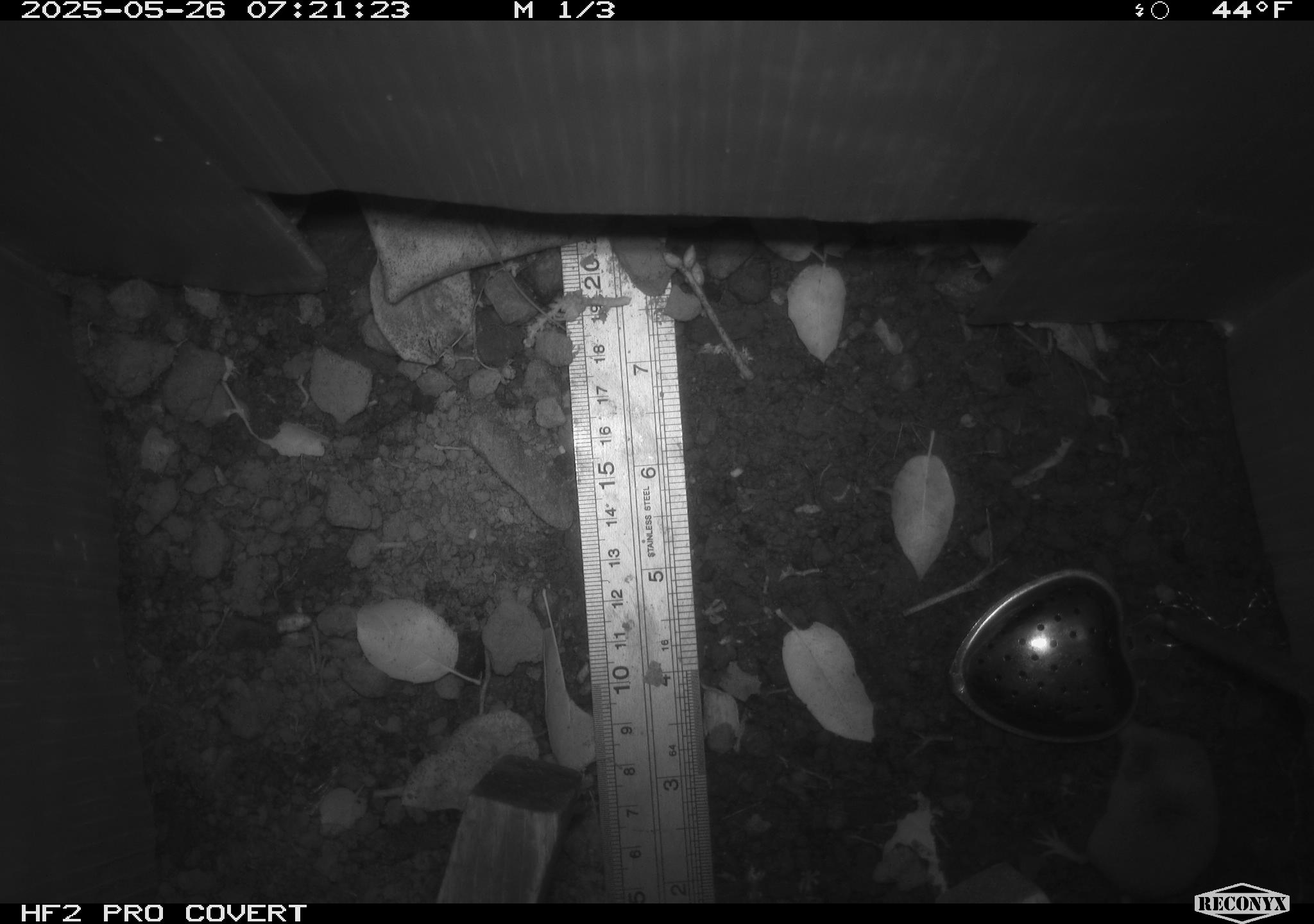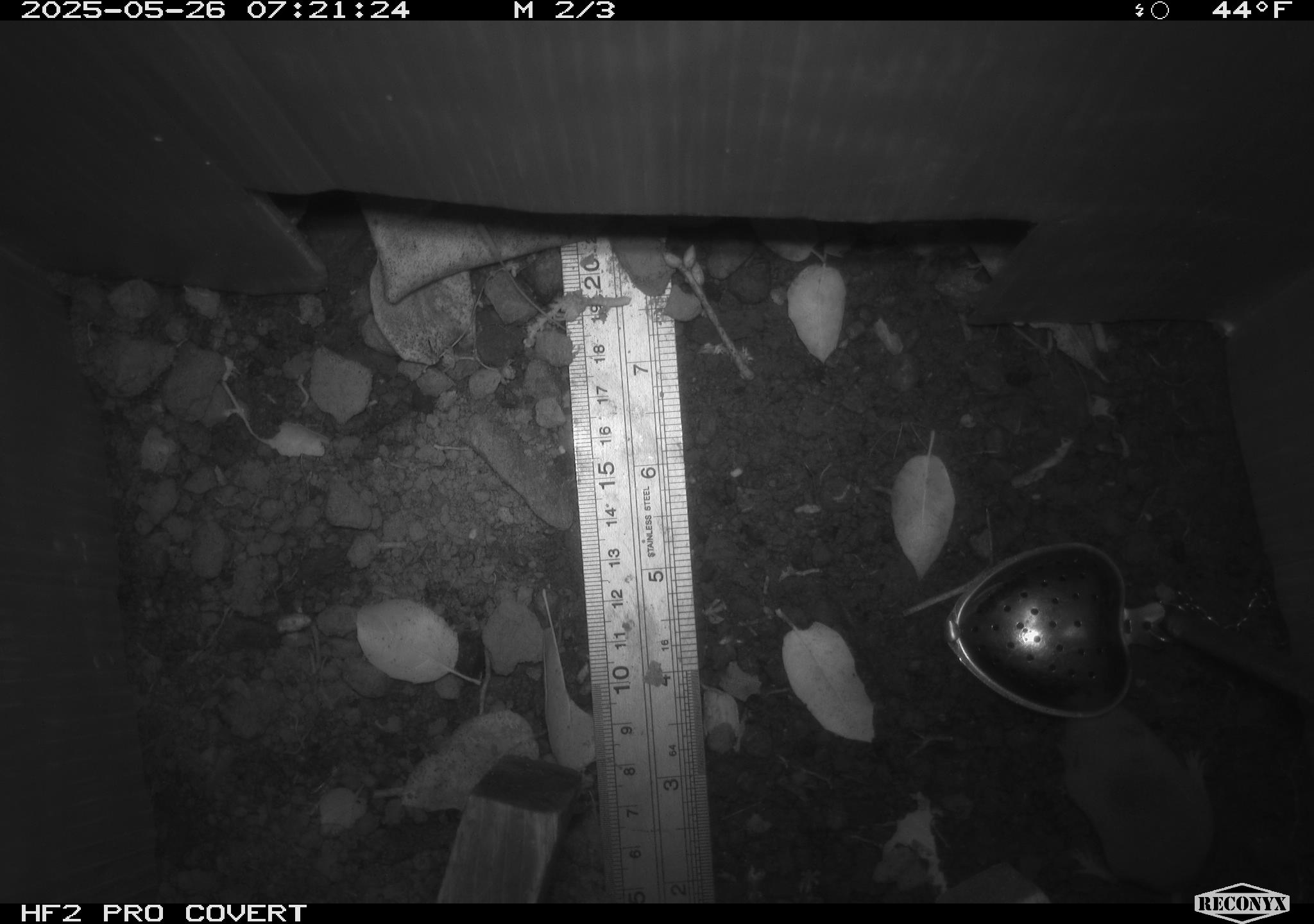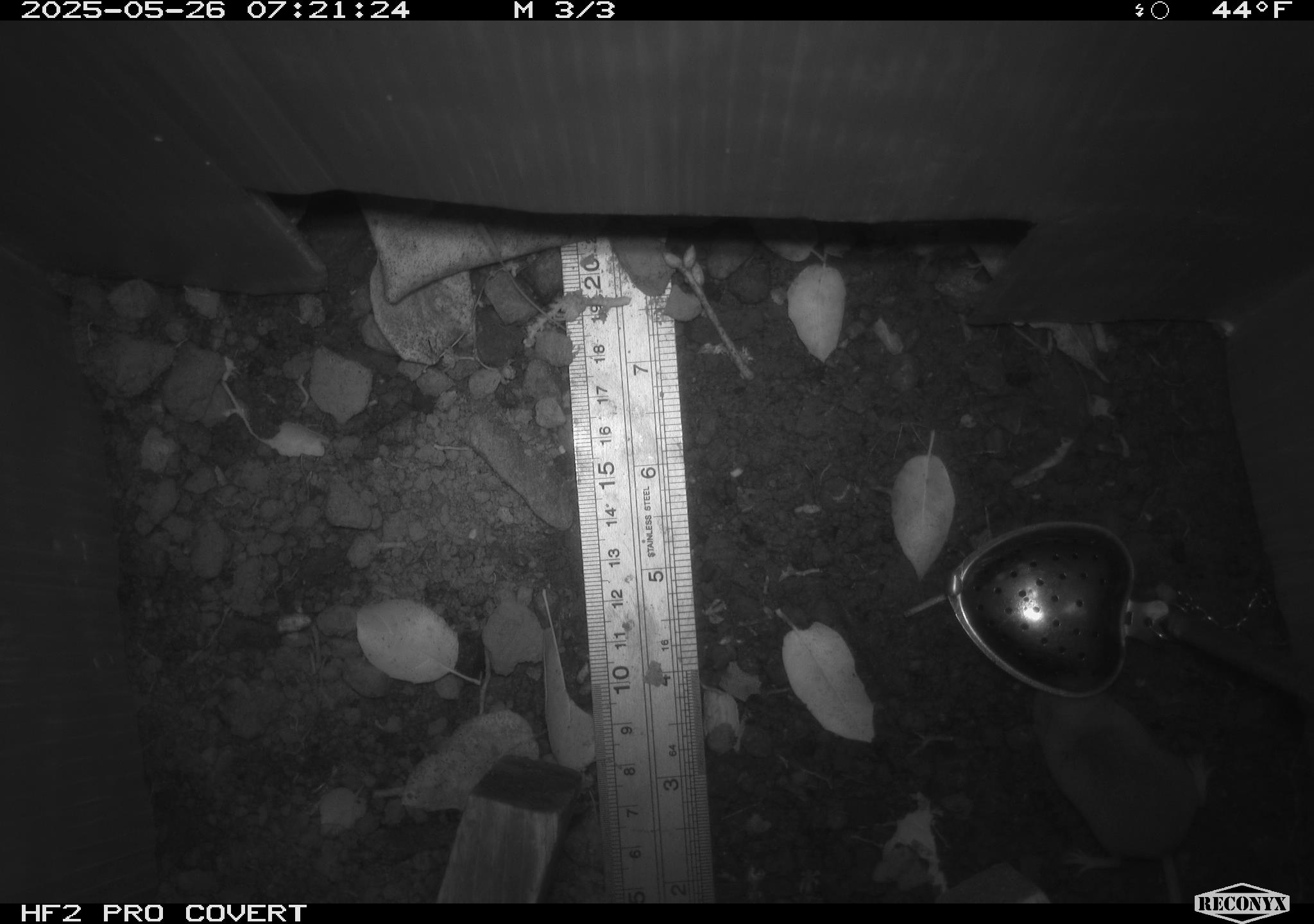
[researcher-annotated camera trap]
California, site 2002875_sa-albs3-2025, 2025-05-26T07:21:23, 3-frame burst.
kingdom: Animalia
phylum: Chordata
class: Mammalia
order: Eulipotyphla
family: Soricidae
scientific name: Soricidae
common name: shrews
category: soricidae family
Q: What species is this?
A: Soricidae family (shrews) (Soricidae).